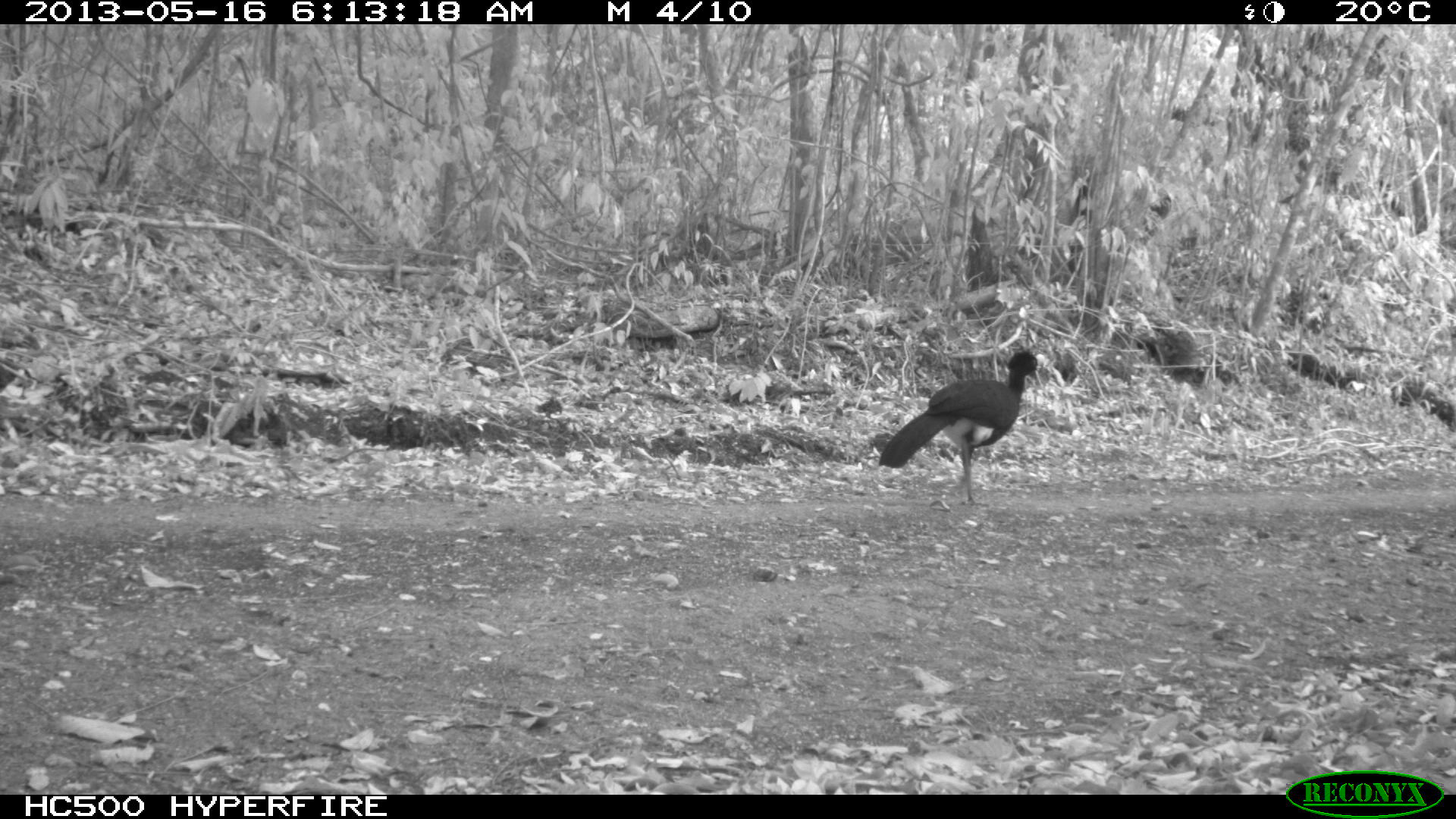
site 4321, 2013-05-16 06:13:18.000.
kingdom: Animalia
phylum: Chordata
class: Aves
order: Galliformes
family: Cracidae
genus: Crax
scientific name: Crax rubra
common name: great curassow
Crax rubra (great curassow), count 1, sex male.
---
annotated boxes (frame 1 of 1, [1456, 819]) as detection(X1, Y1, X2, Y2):
crax rubra: detection(878, 349, 1041, 505)